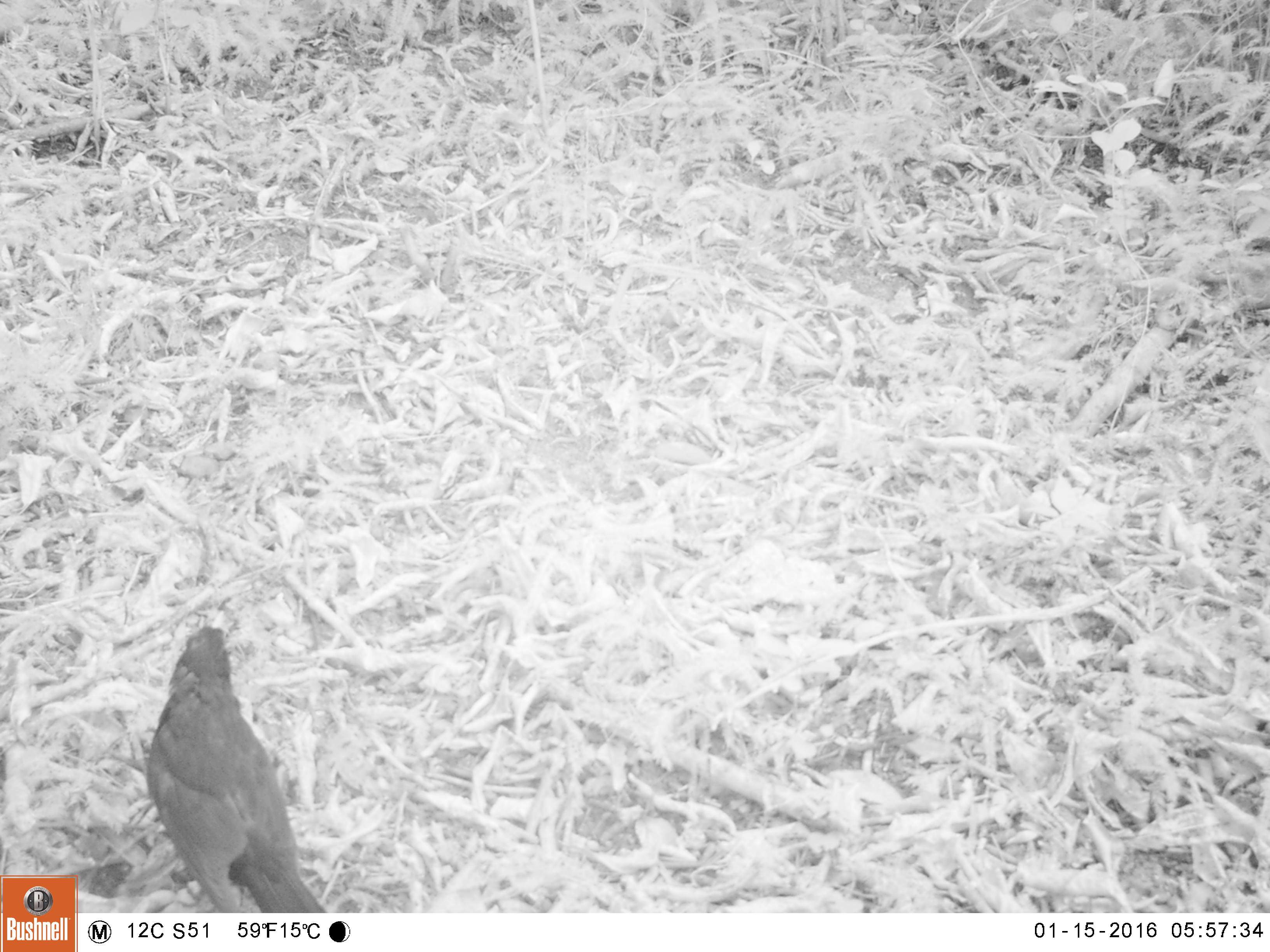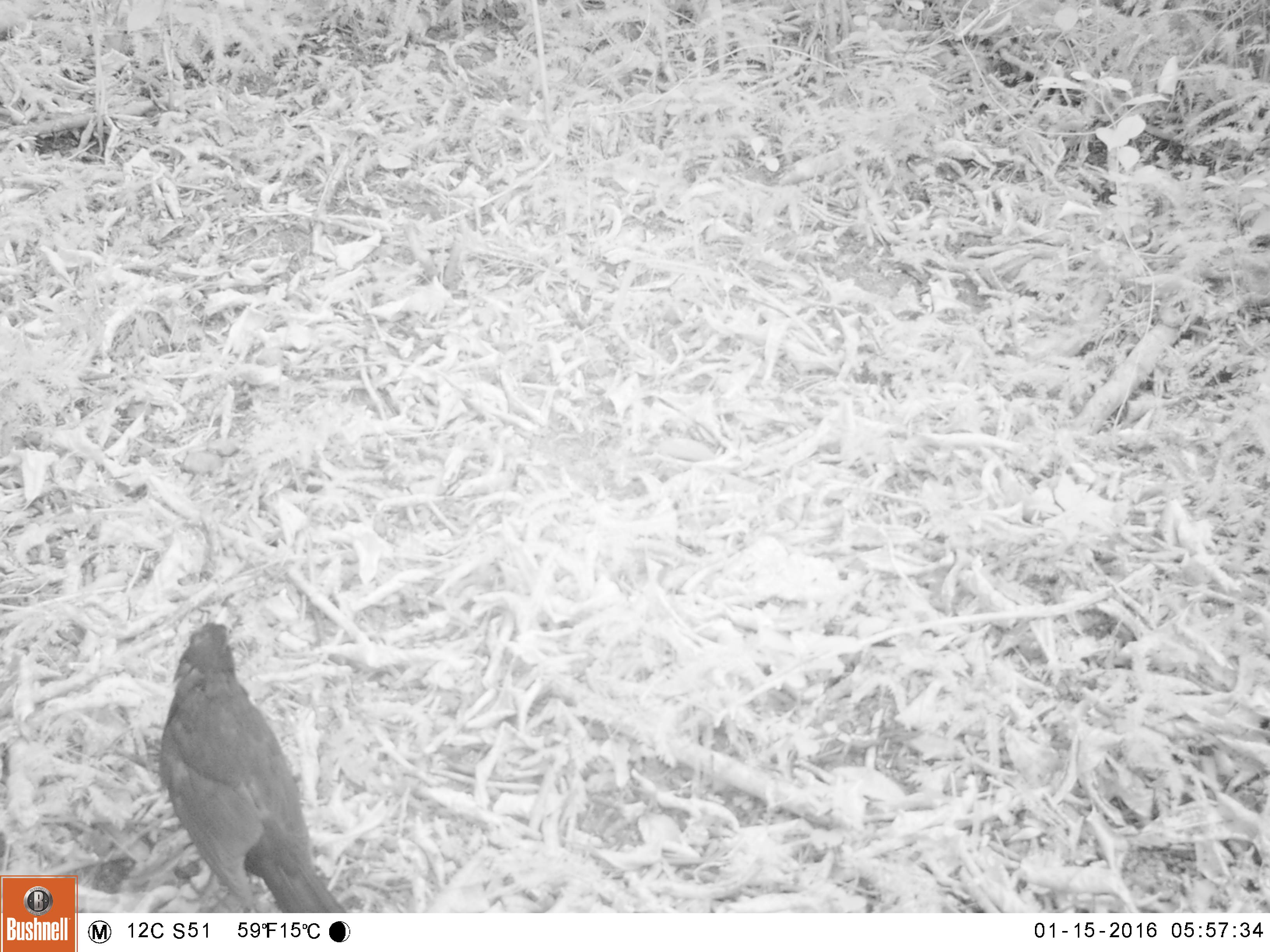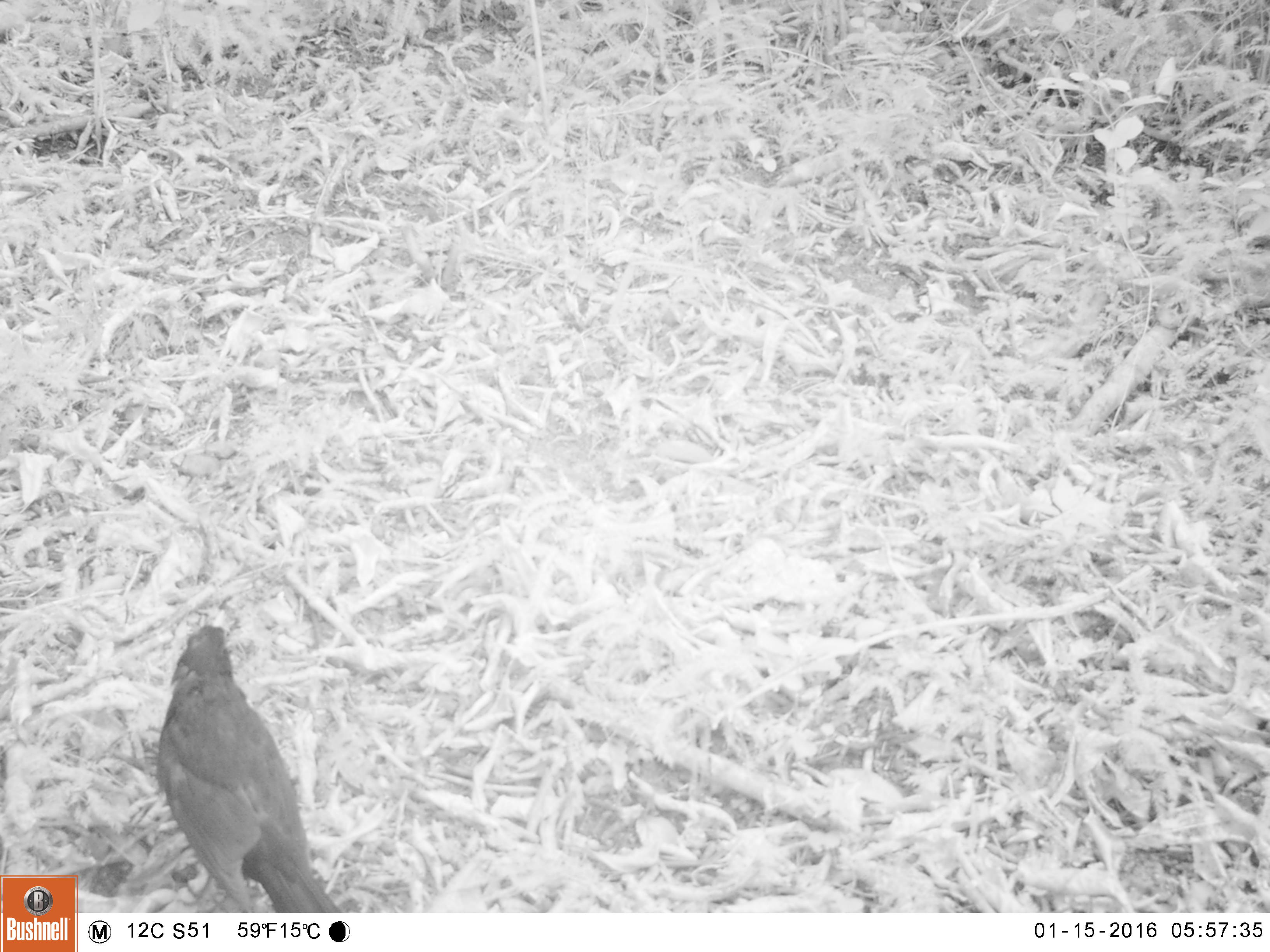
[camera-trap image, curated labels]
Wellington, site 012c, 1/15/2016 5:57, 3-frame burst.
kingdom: Animalia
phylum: Chordata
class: Aves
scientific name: Aves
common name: bird